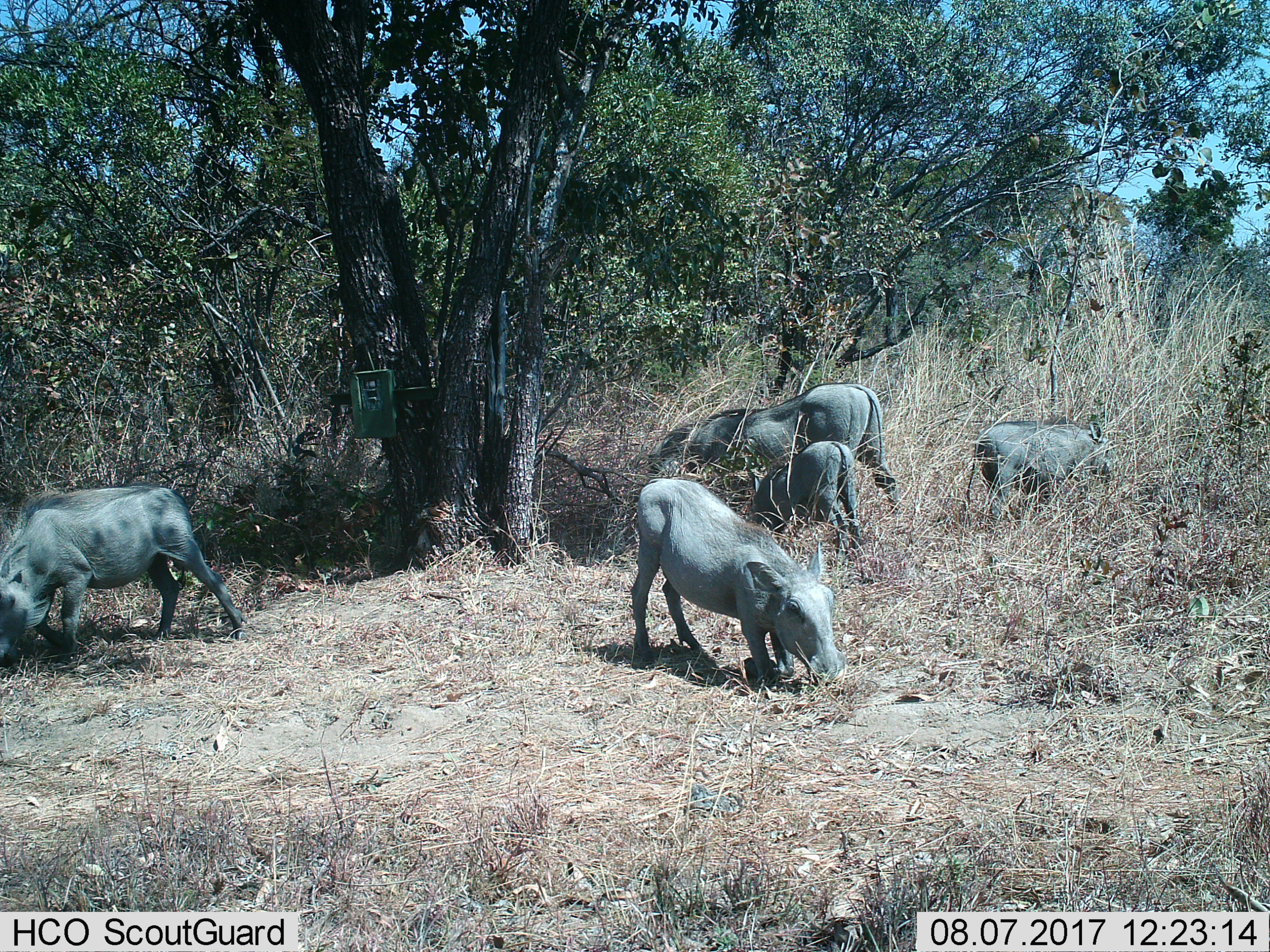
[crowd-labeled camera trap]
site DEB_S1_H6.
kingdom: Animalia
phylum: Chordata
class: Mammalia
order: Artiodactyla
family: Suidae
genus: Phacochoerus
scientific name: Phacochoerus africanus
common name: warthog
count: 5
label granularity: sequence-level